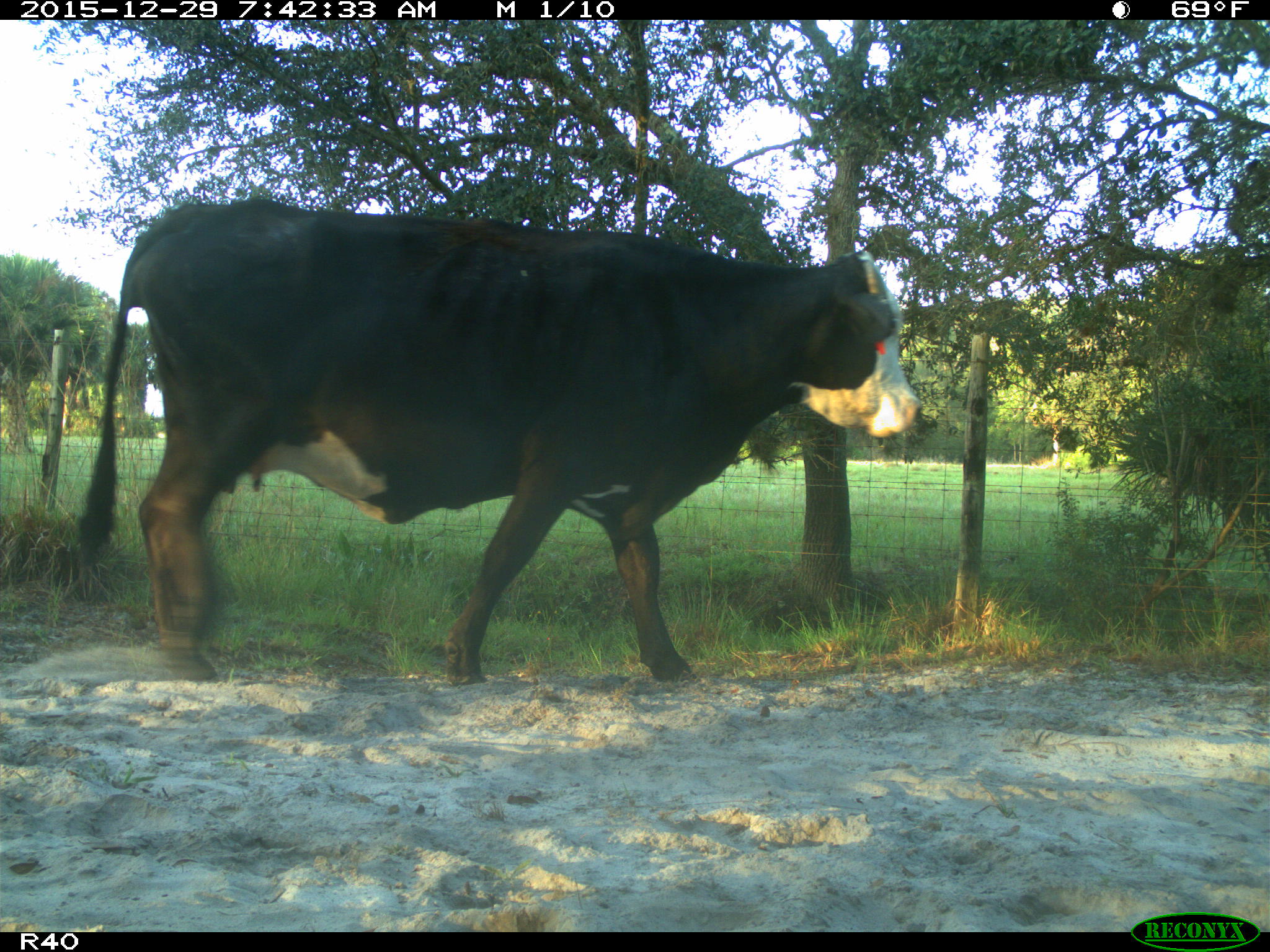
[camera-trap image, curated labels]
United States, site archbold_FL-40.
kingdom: Animalia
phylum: Chordata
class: Mammalia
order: Artiodactyla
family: Bovidae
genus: Bos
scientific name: Bos taurus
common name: domestic cow